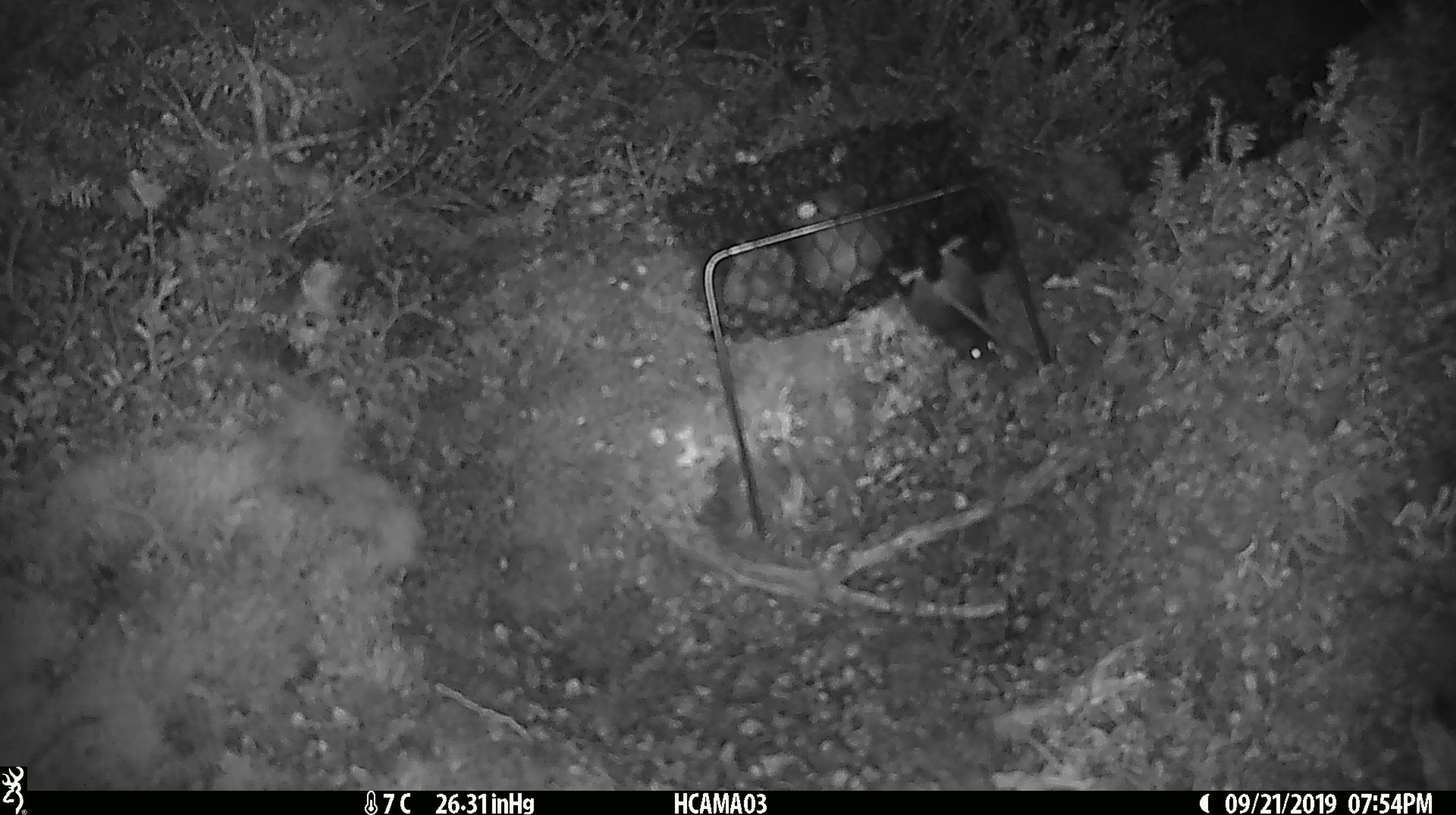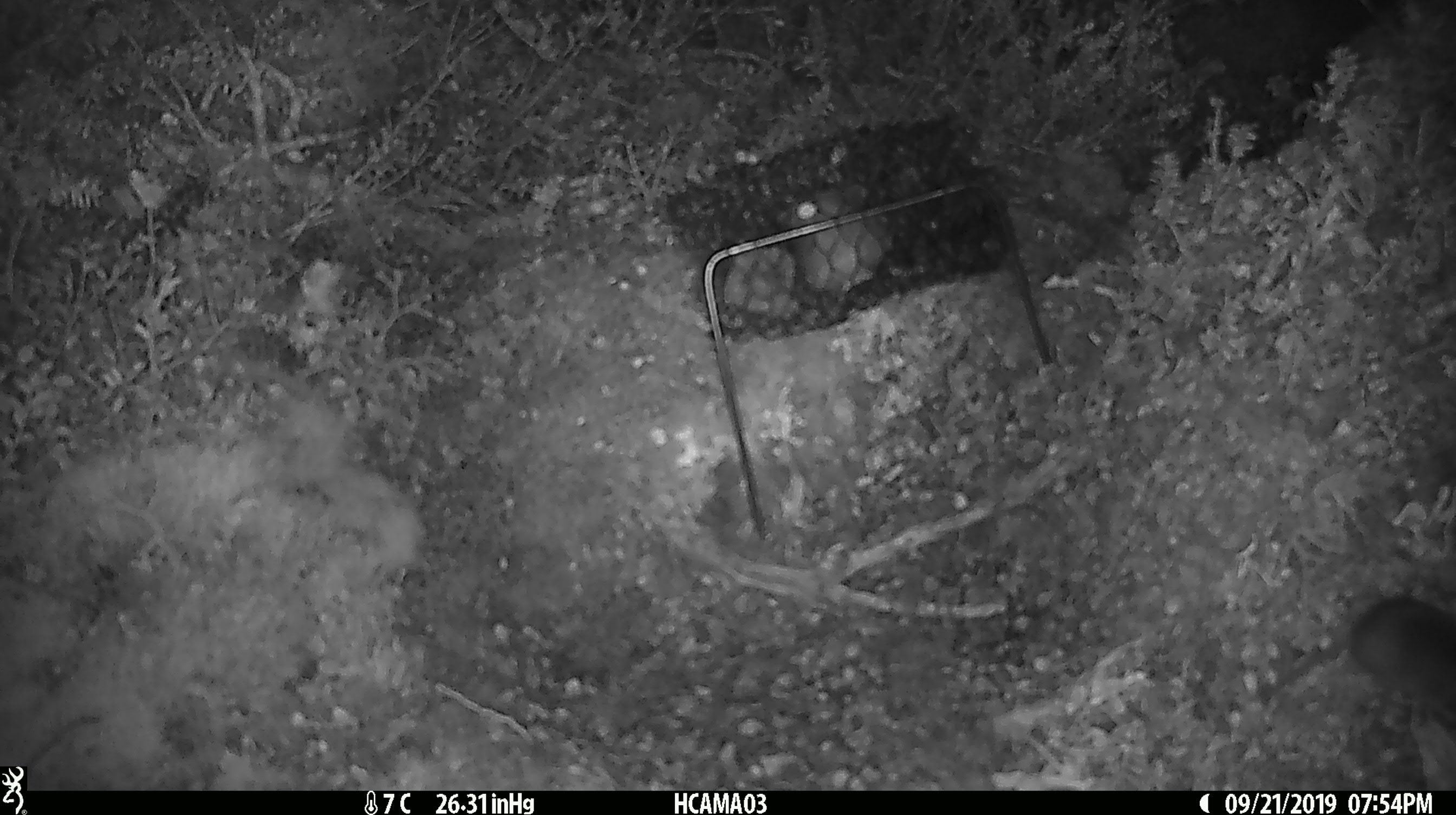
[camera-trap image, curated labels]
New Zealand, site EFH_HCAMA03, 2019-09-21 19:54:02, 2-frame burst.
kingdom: Animalia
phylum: Chordata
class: Mammalia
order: Rodentia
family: Muridae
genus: Mus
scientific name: Mus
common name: mouse